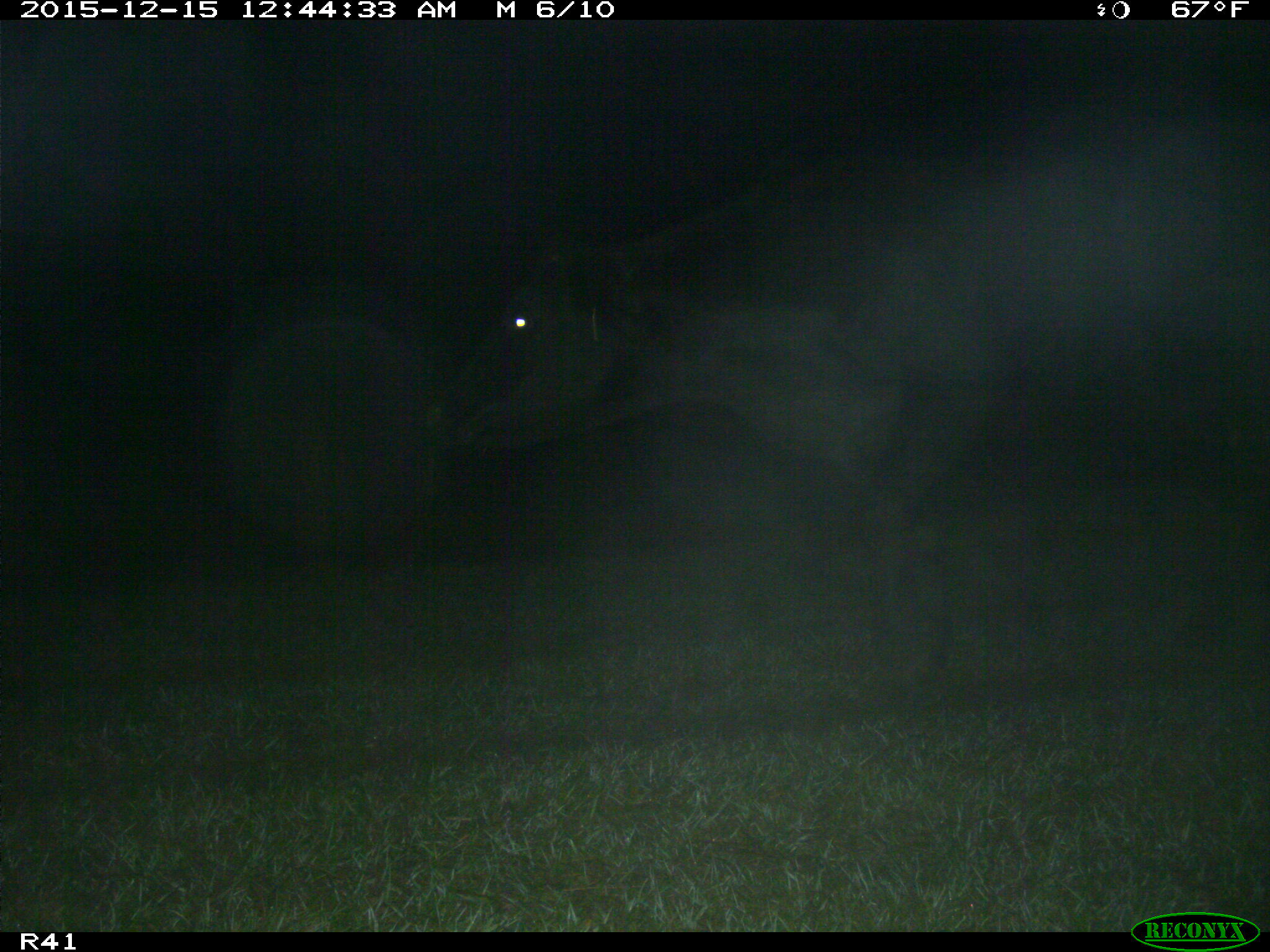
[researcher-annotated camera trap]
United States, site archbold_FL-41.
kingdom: Animalia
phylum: Chordata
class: Mammalia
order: Artiodactyla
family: Bovidae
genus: Bos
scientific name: Bos taurus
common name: domestic cow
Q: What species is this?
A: Bos taurus (domestic cow).